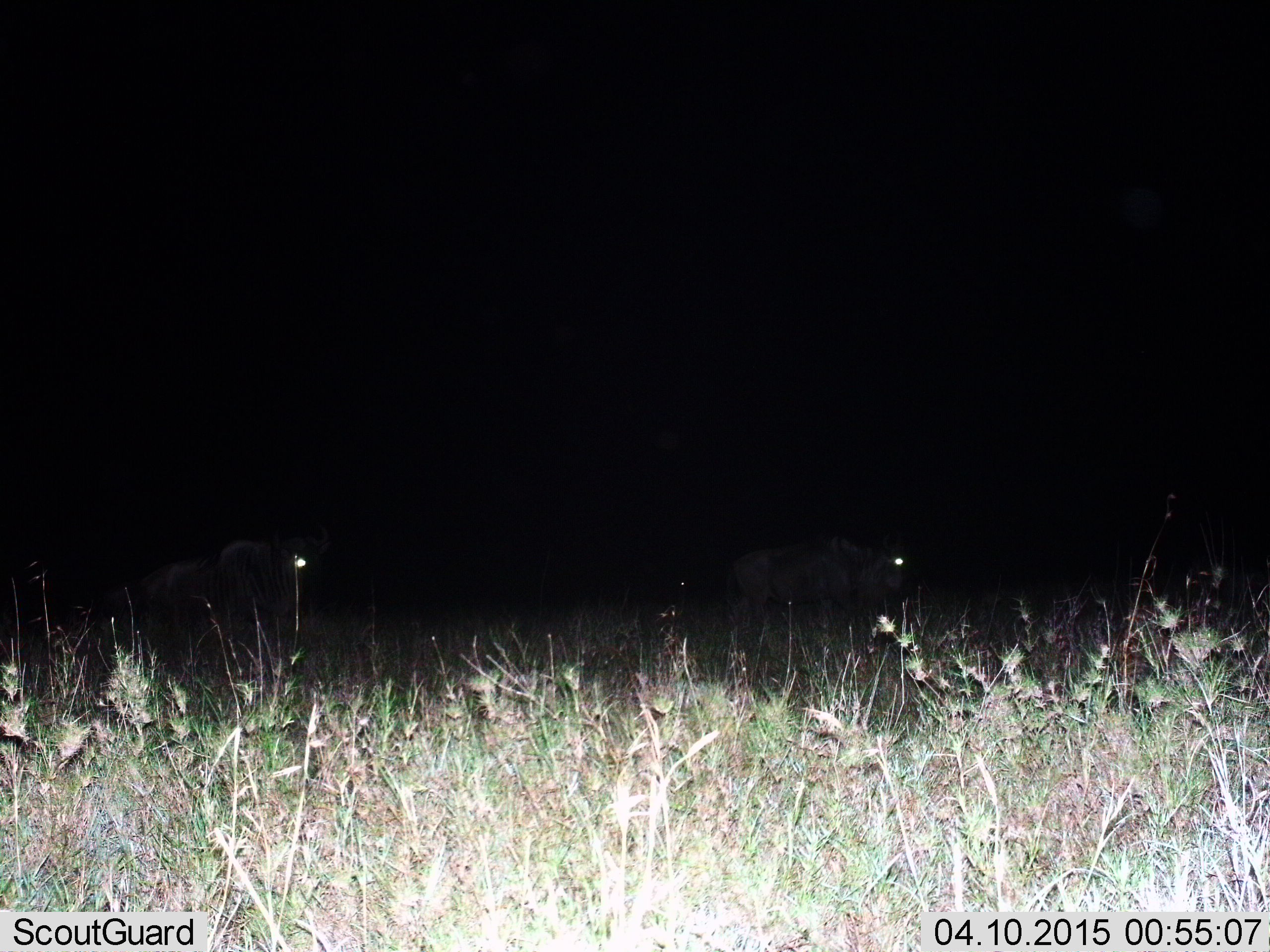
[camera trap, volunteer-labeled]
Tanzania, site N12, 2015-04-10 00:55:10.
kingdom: Animalia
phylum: Chordata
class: Mammalia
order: Artiodactyla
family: Bovidae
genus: Connochaetes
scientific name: Connochaetes taurinus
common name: blue wildebeest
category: wildebeest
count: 2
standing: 30%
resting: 10%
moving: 80%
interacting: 0%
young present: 0%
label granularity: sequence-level